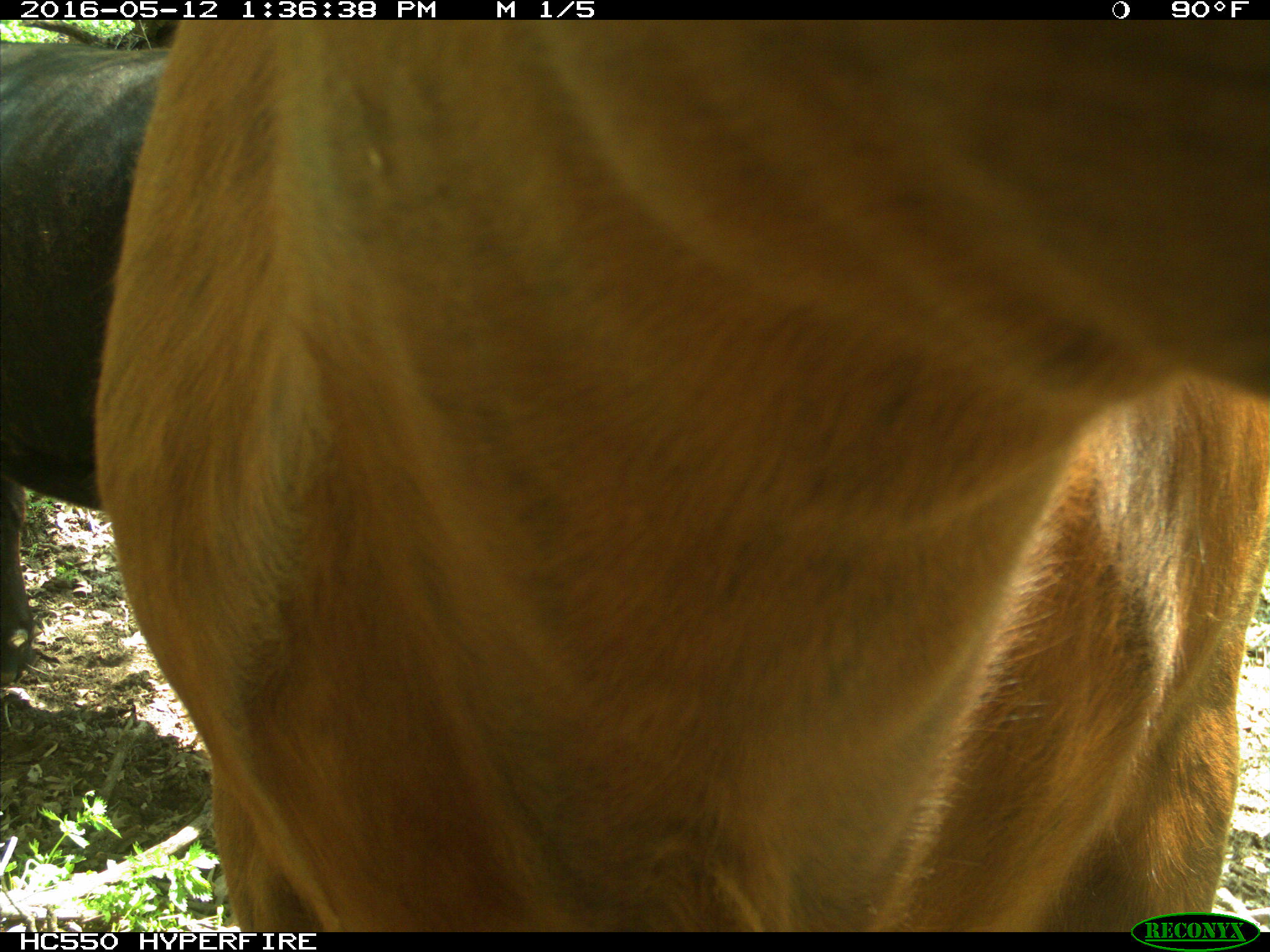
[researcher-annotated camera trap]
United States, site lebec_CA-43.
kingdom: Animalia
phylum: Chordata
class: Mammalia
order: Artiodactyla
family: Bovidae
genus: Bos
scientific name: Bos taurus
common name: domestic cow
Bos taurus (domestic cow).